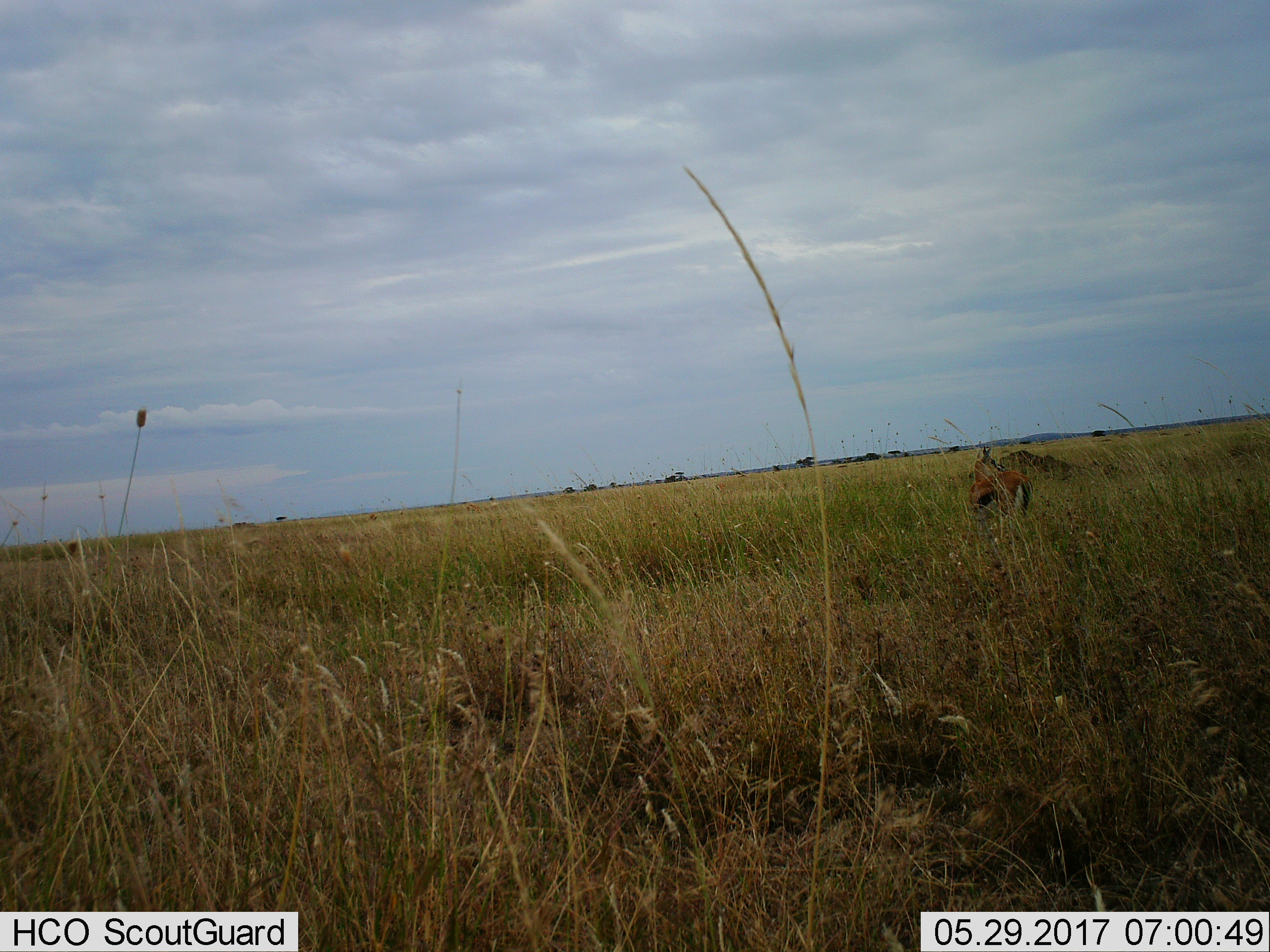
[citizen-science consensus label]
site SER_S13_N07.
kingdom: Animalia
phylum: Chordata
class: Mammalia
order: Artiodactyla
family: Bovidae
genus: Eudorcas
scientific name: Eudorcas thomsonii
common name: thomson's gazelle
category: gazellethomsons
Gazellethomsons (thomson's gazelle) (Eudorcas thomsonii), count 1. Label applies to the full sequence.